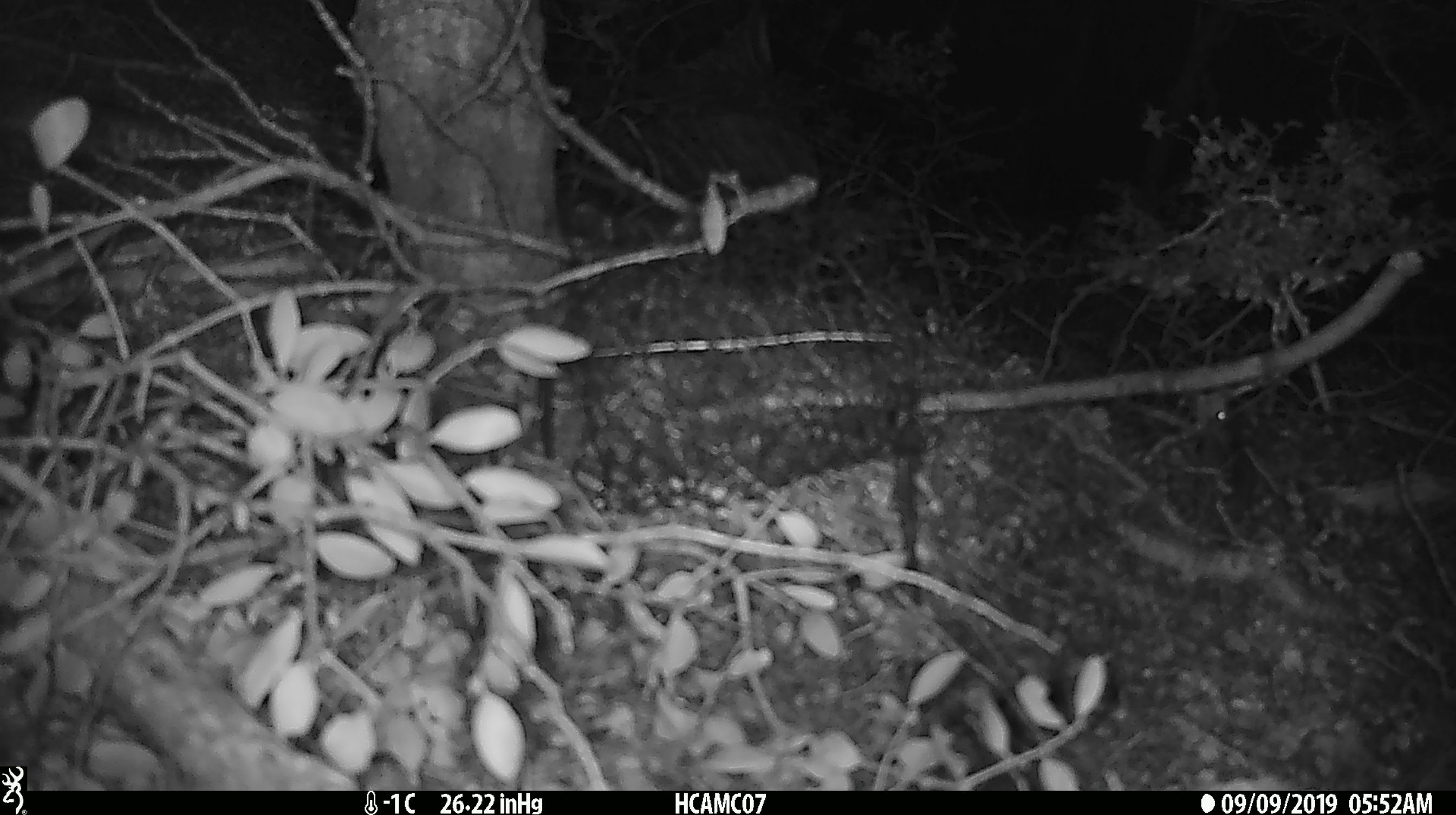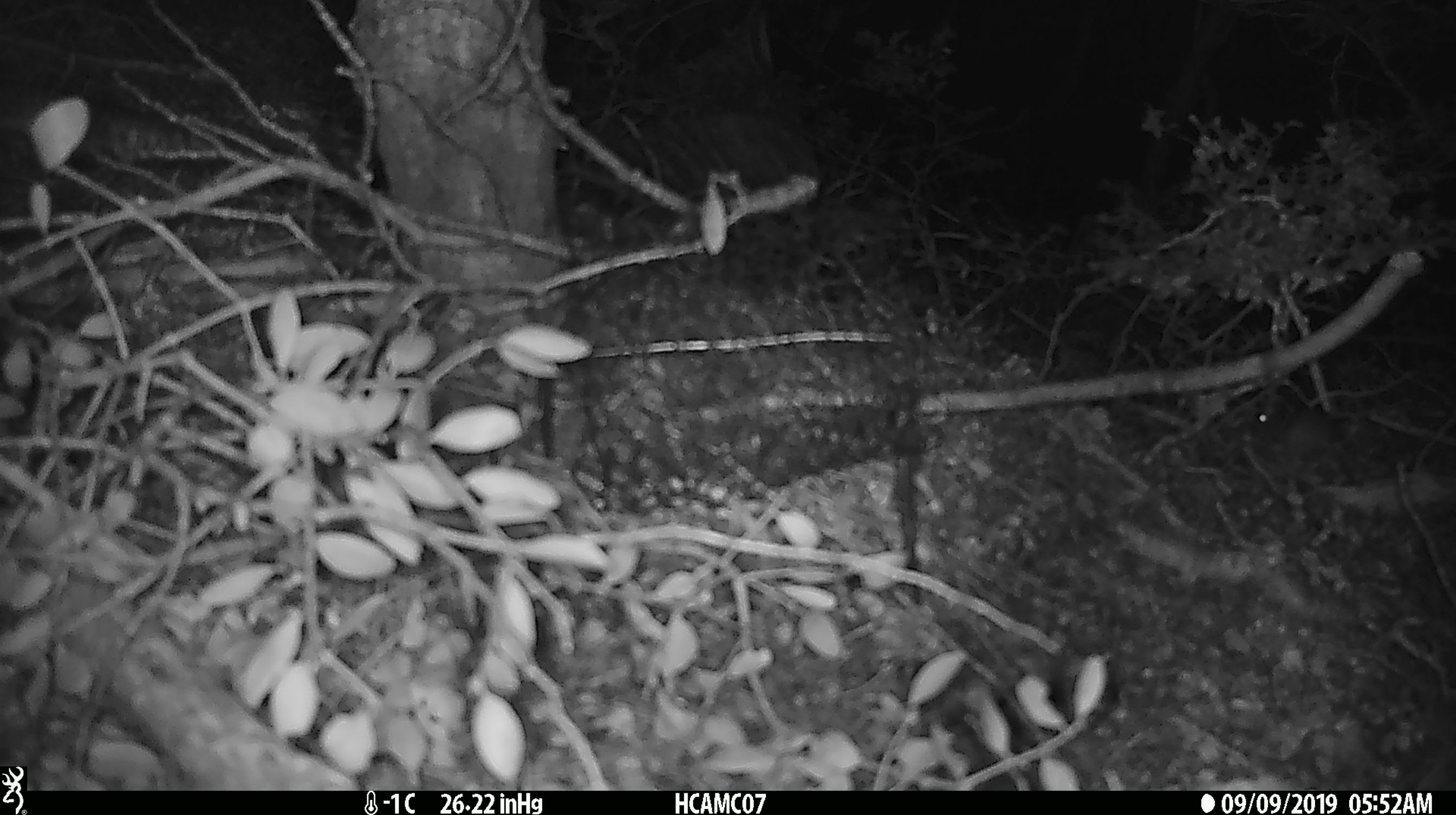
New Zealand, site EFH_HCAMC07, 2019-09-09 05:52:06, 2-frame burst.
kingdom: Animalia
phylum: Chordata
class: Mammalia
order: Rodentia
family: Muridae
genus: Mus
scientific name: Mus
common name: mouse